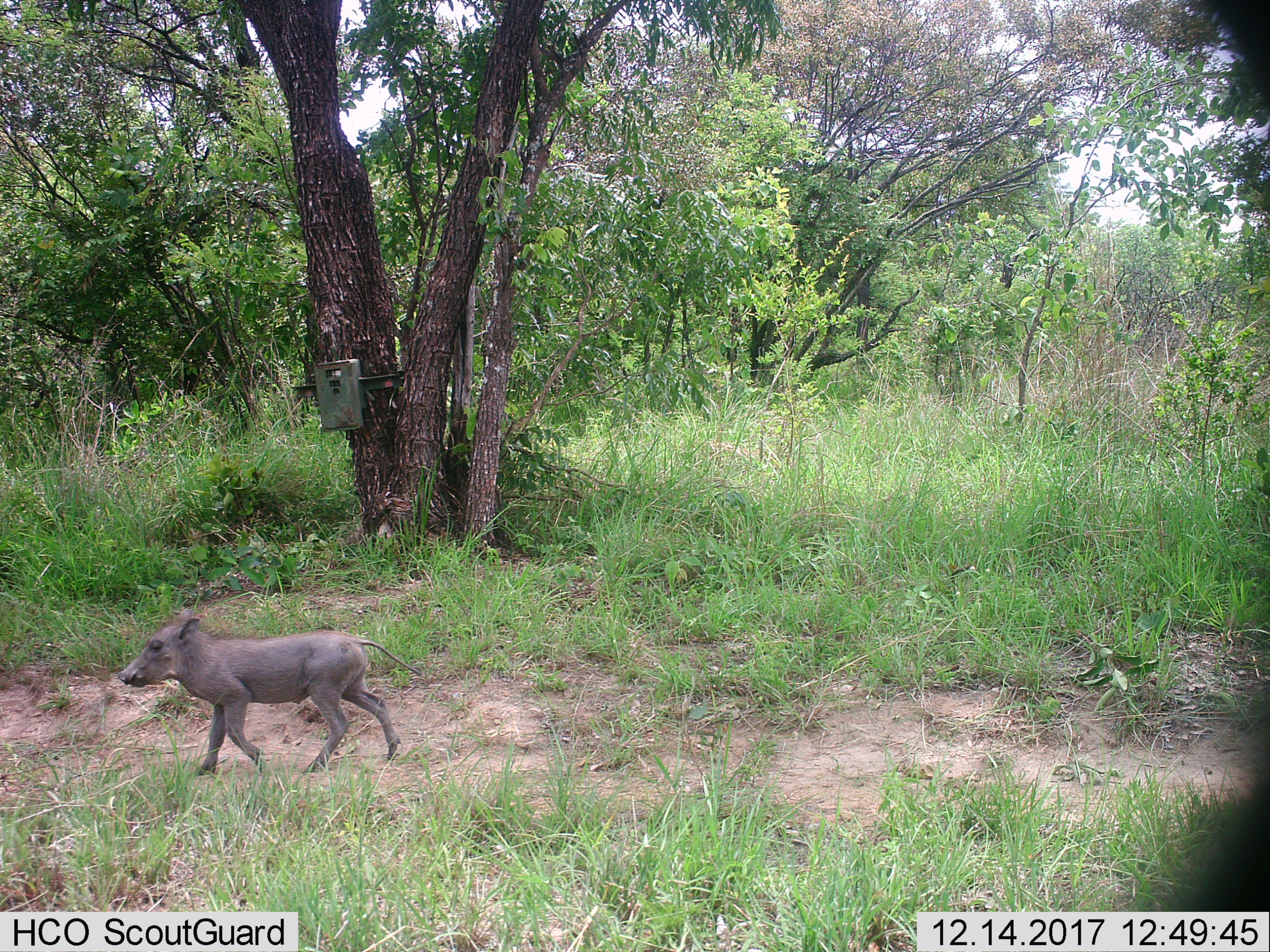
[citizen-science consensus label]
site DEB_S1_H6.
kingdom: Animalia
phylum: Chordata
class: Mammalia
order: Artiodactyla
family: Suidae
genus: Phacochoerus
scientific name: Phacochoerus africanus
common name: warthog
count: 1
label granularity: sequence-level